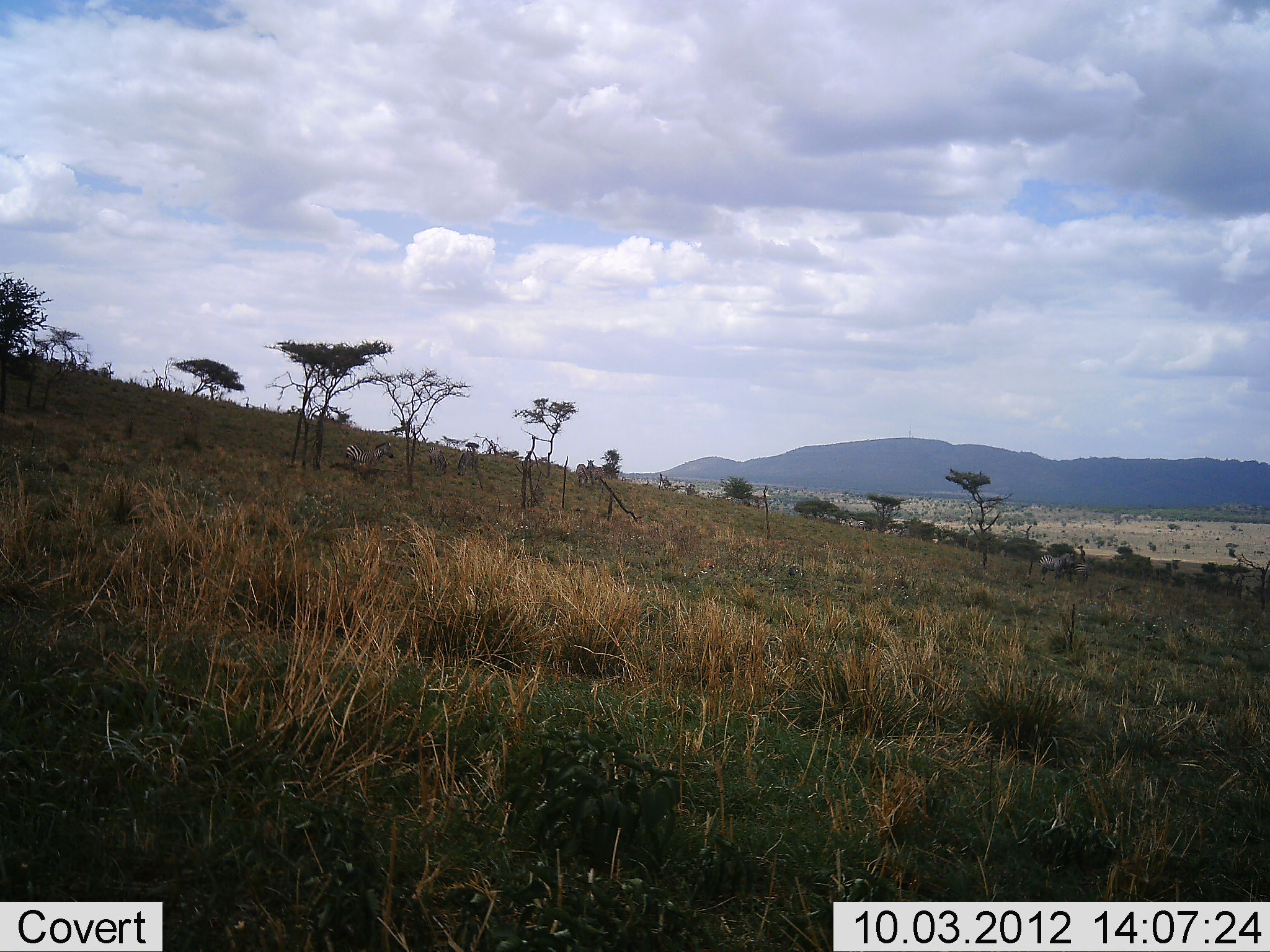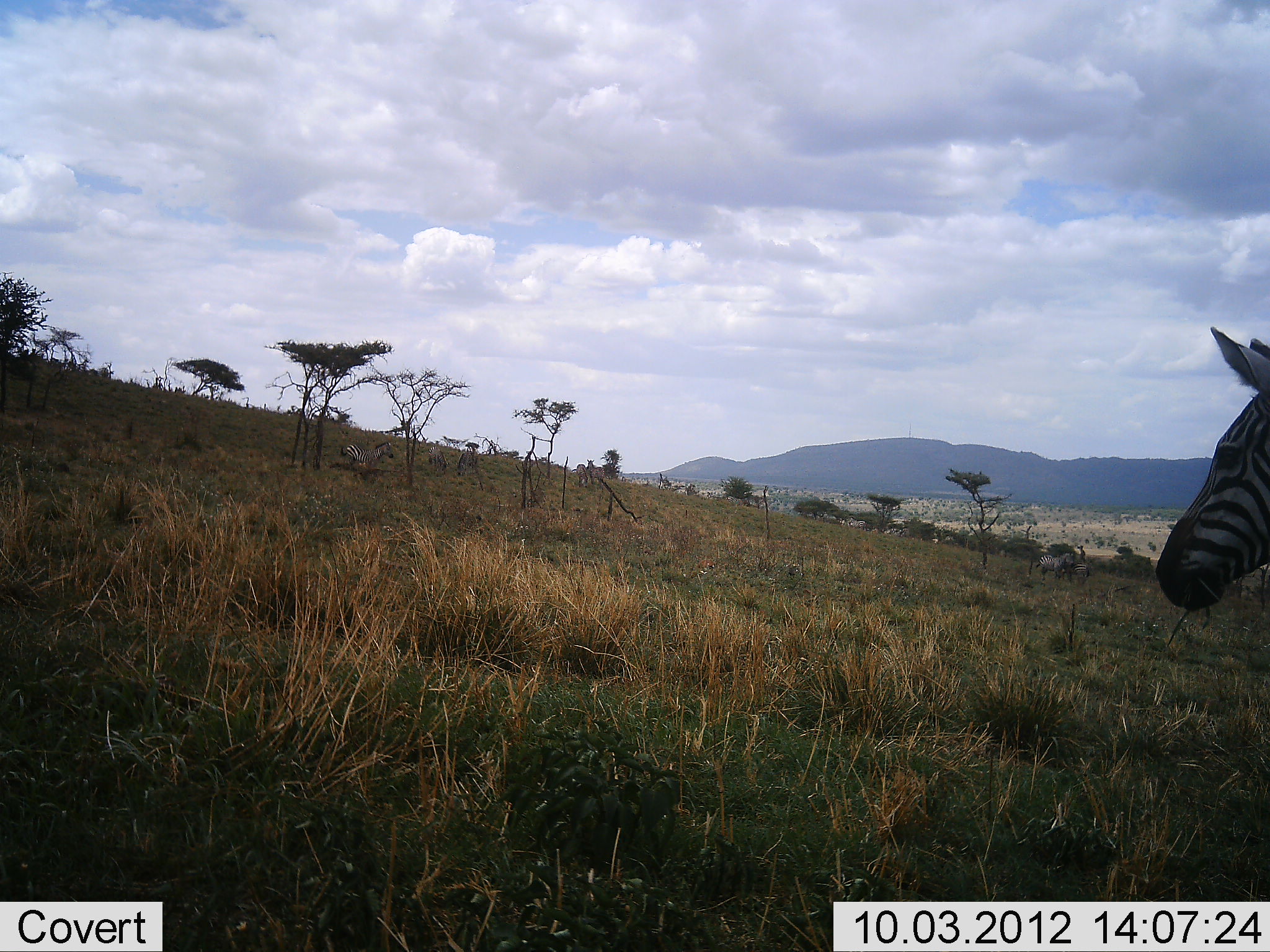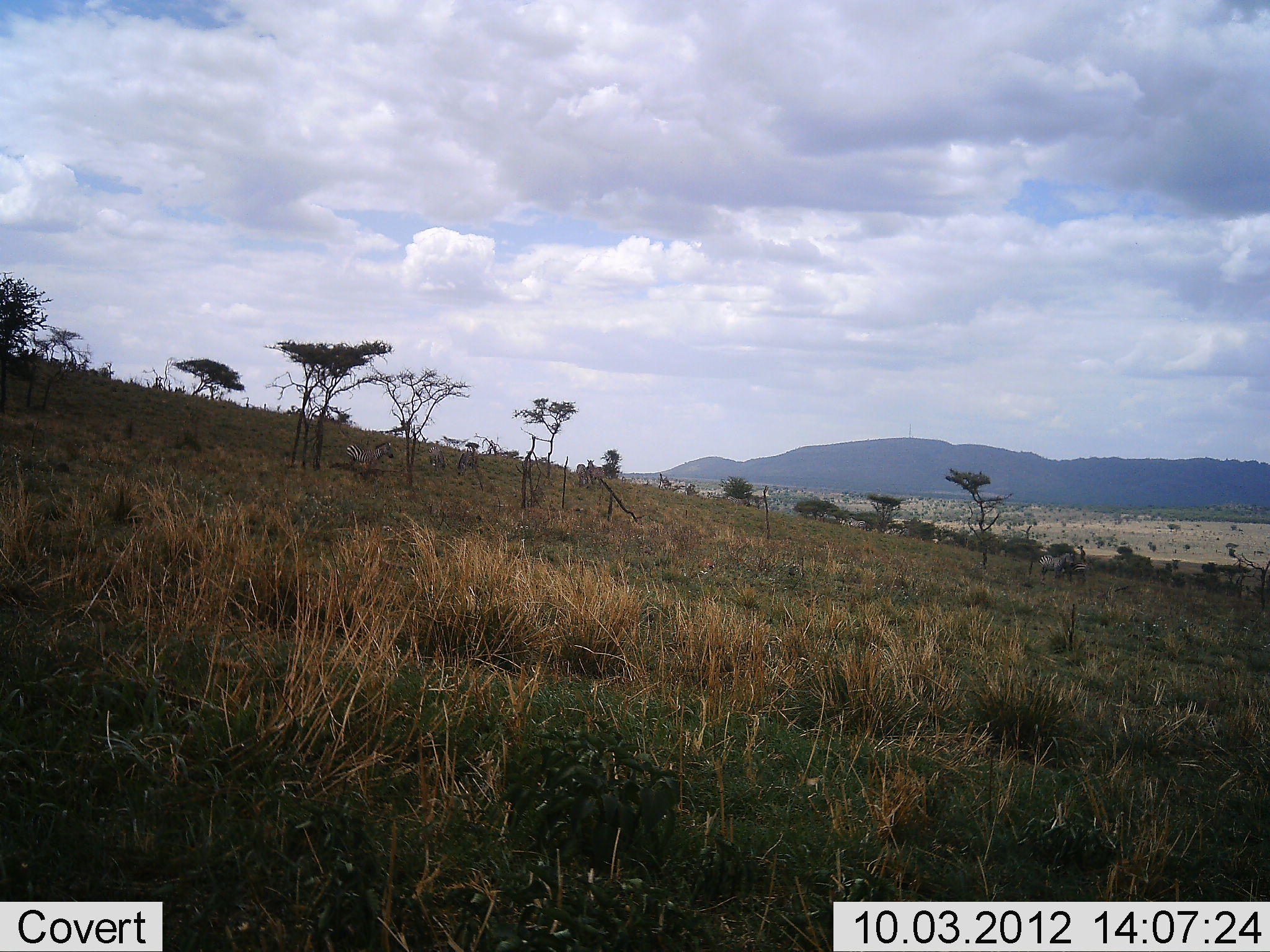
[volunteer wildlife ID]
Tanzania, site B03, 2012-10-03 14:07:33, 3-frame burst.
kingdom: Animalia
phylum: Chordata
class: Mammalia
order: Perissodactyla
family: Equidae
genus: Equus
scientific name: Equus quagga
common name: plains zebra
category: zebra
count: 1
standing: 70%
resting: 10%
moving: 30%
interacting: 0%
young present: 0%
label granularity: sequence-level